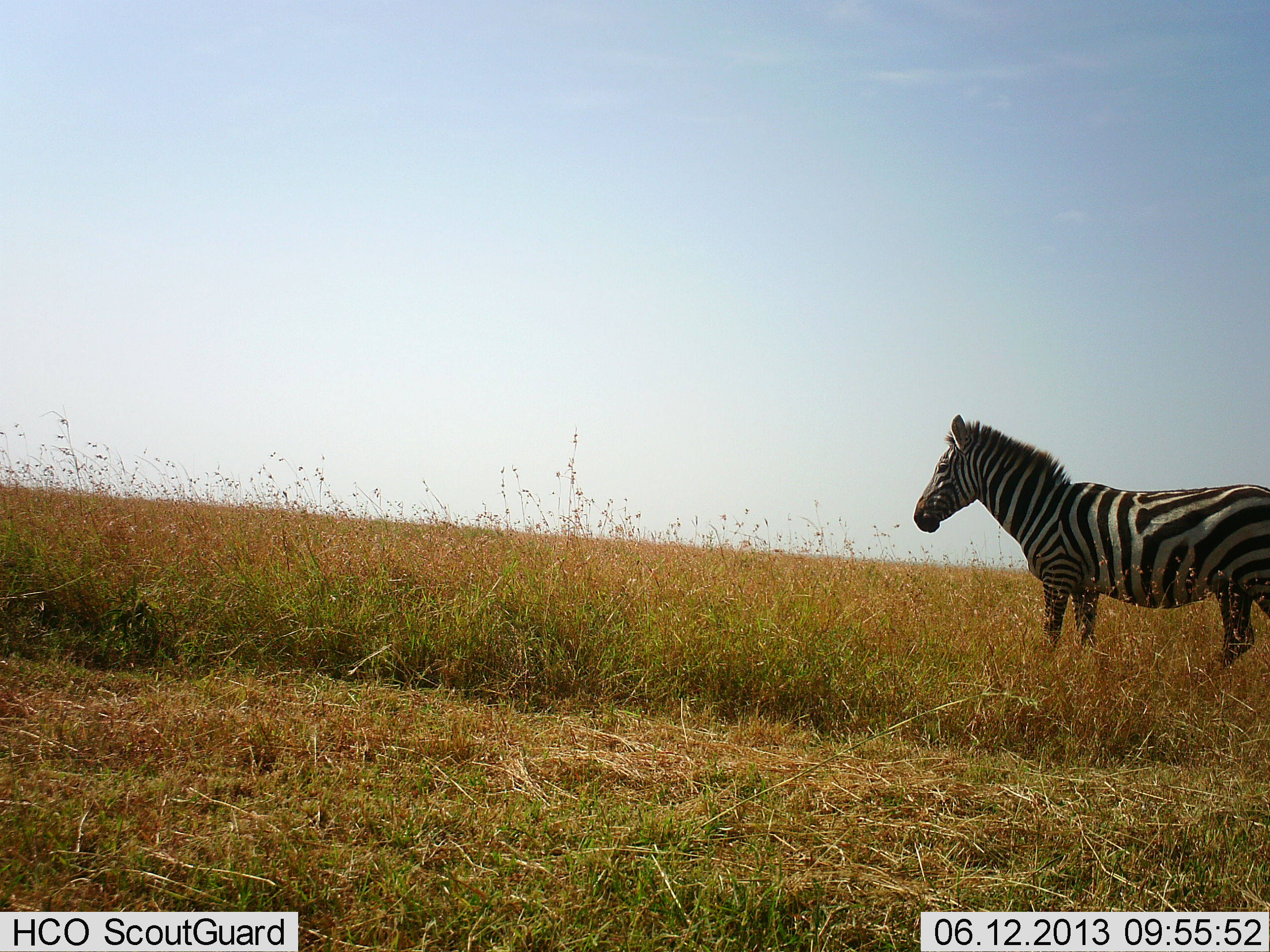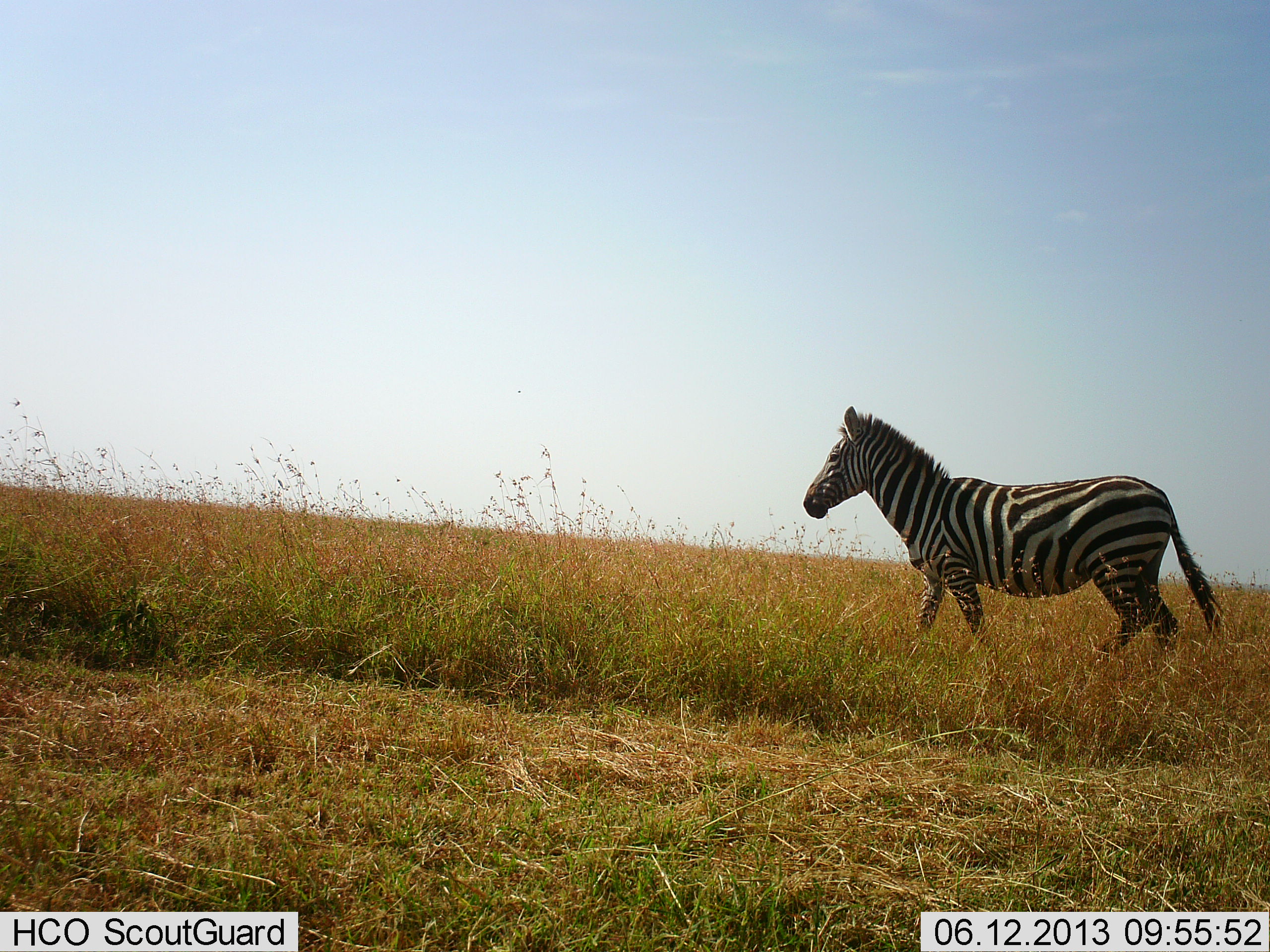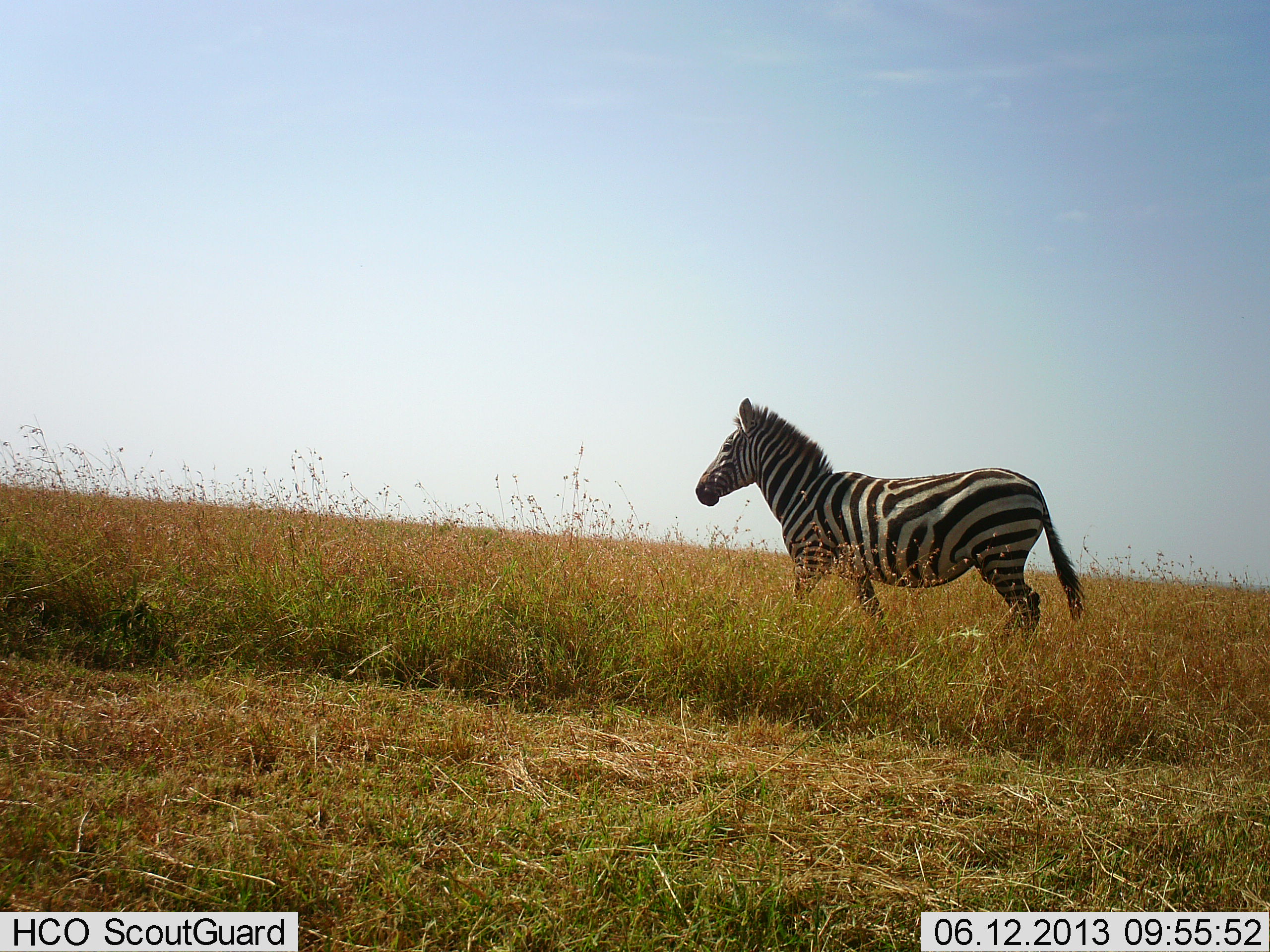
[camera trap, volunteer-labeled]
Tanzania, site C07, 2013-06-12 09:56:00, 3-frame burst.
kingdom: Animalia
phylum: Chordata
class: Mammalia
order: Perissodactyla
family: Equidae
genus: Equus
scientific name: Equus quagga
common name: plains zebra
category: zebra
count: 1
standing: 11%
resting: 0%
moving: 94%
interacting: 0%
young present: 0%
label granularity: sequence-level